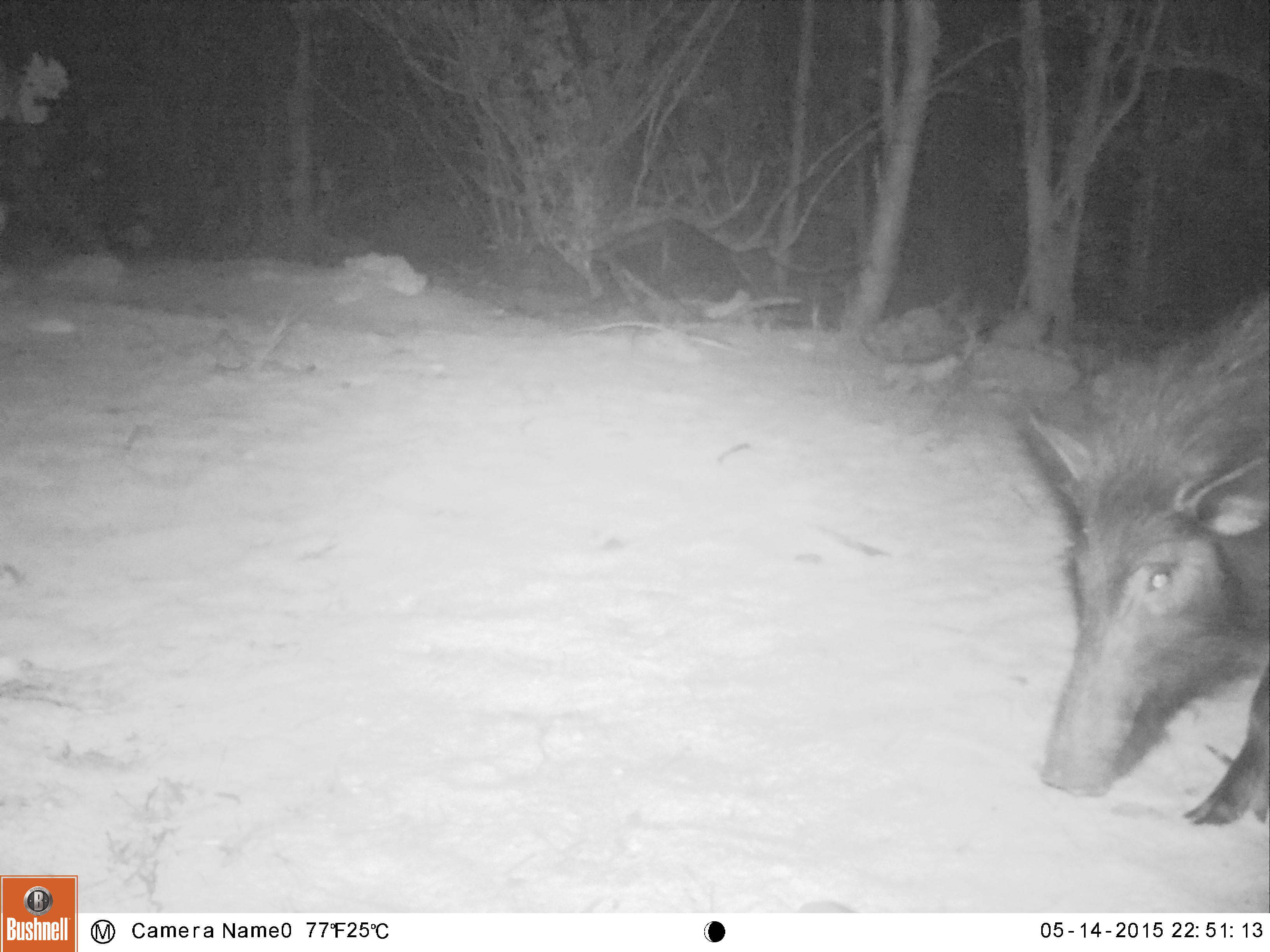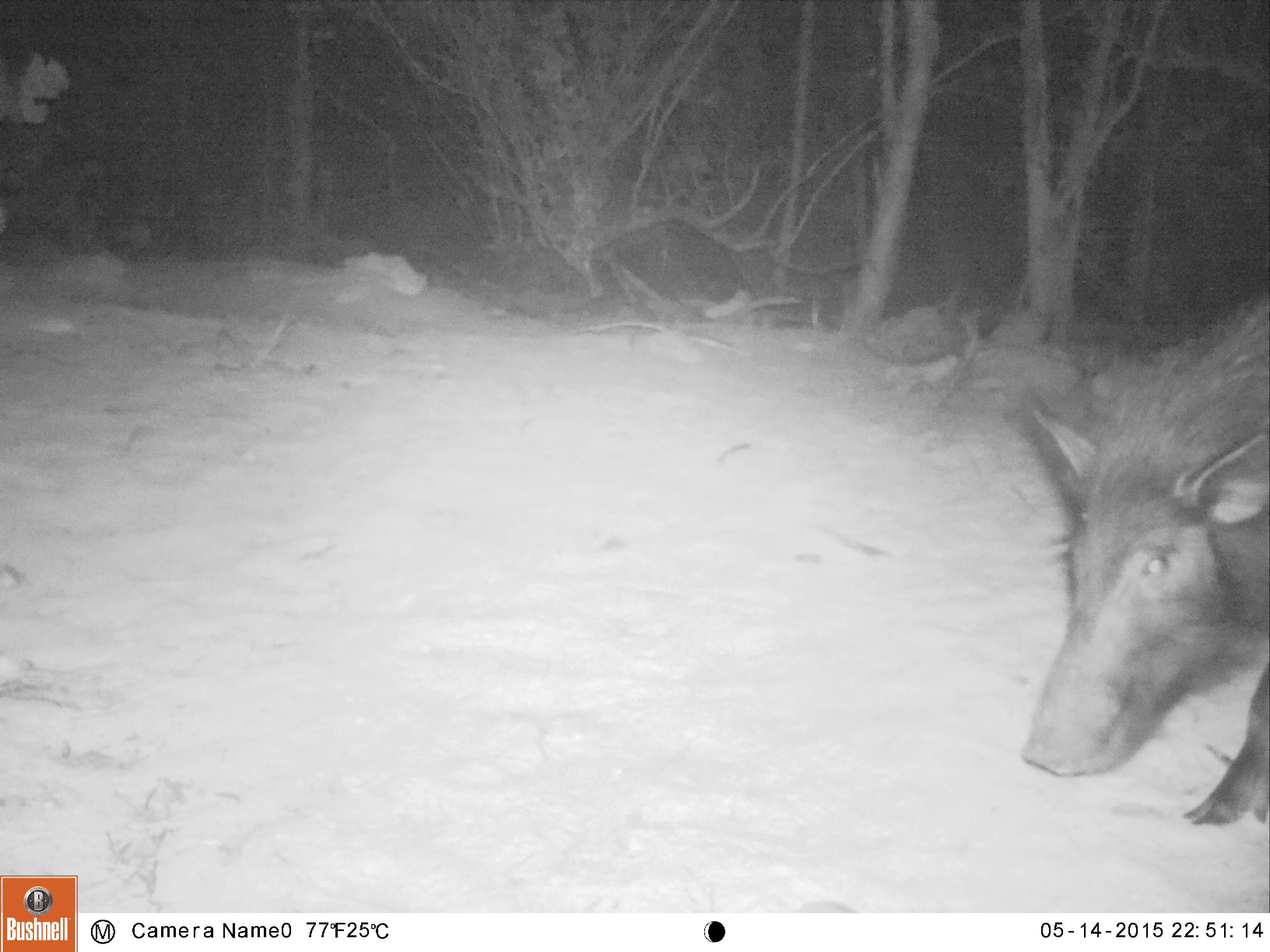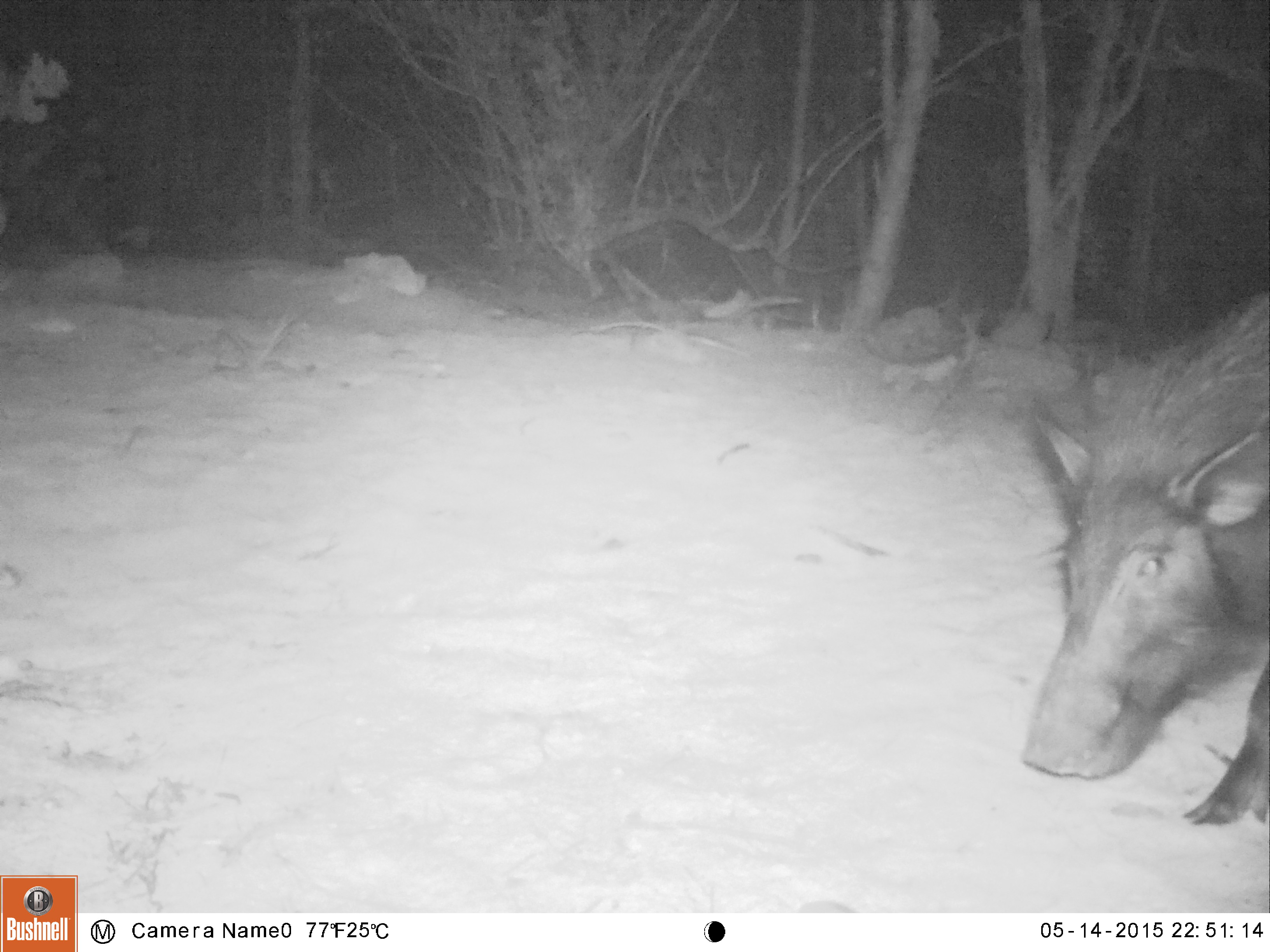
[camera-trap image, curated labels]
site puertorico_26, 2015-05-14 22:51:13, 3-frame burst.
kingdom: Animalia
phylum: Chordata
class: Mammalia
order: Artiodactyla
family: Suidae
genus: Sus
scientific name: Sus scrofa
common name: pig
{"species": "pig (Sus scrofa)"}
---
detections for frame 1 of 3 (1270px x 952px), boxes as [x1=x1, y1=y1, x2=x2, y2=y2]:
pig: [x1=1018, y1=284, x2=1270, y2=836]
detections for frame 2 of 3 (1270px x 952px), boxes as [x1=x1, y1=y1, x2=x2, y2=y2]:
pig: [x1=1018, y1=284, x2=1270, y2=828]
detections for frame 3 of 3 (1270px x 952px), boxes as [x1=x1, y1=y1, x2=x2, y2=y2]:
pig: [x1=1020, y1=284, x2=1270, y2=838]